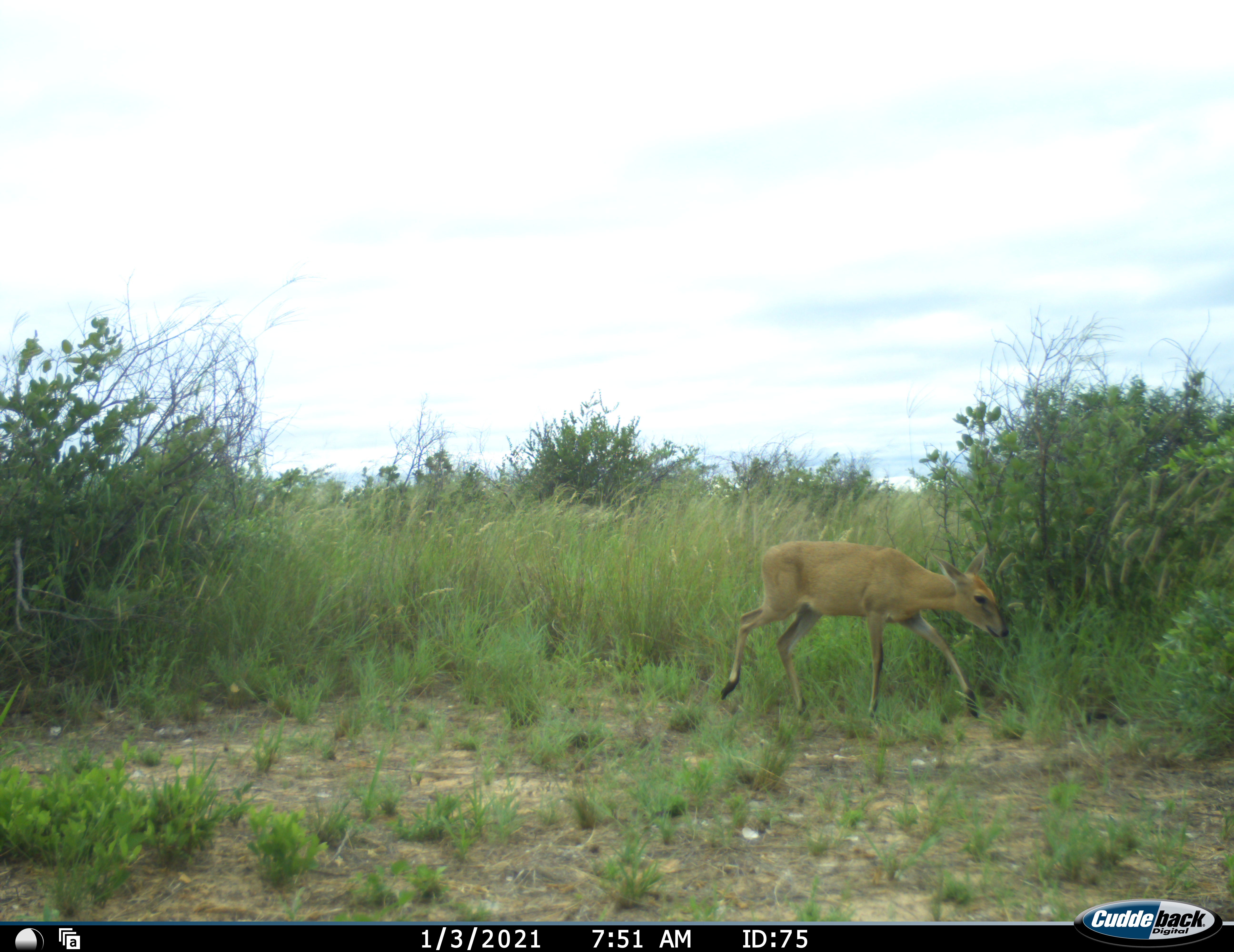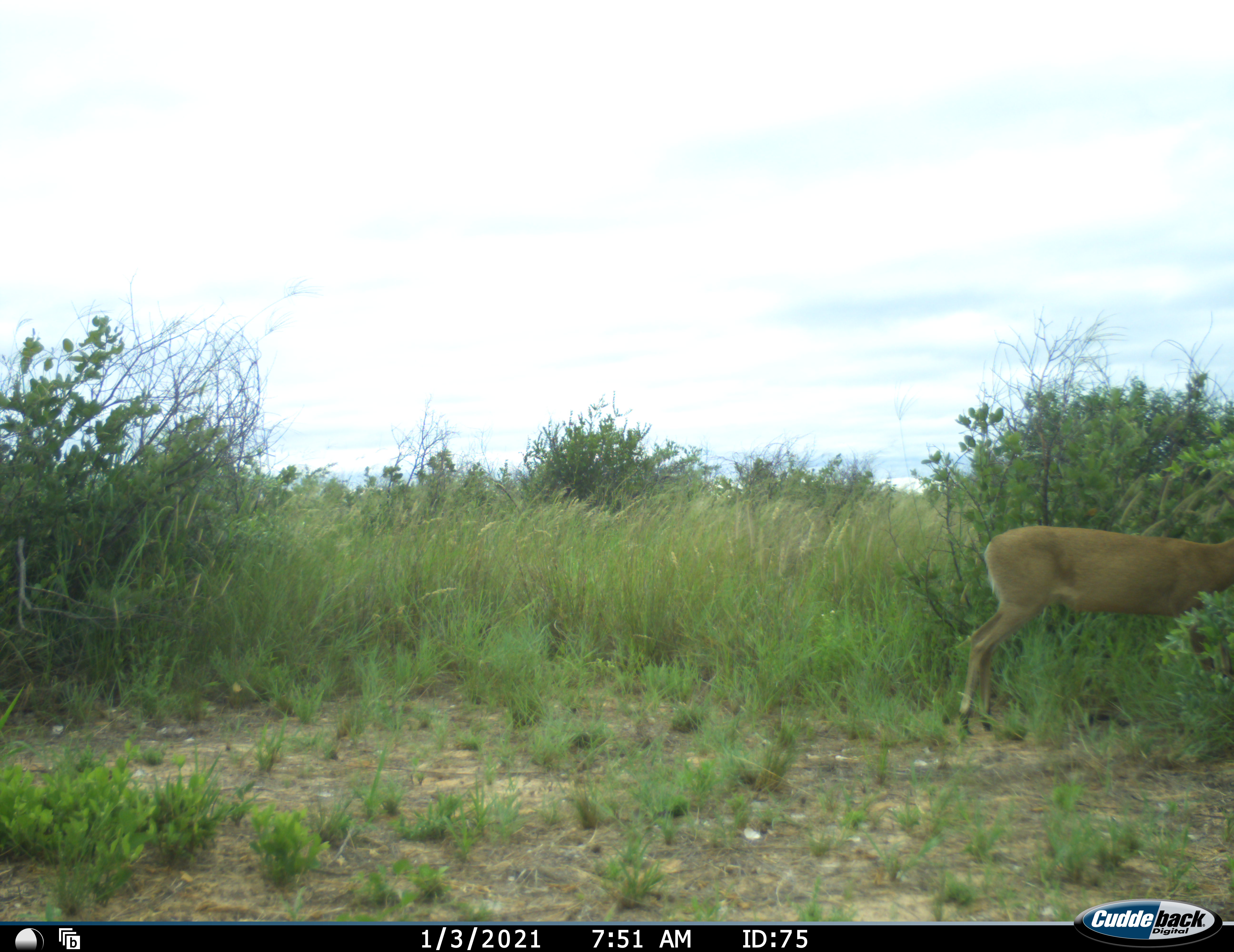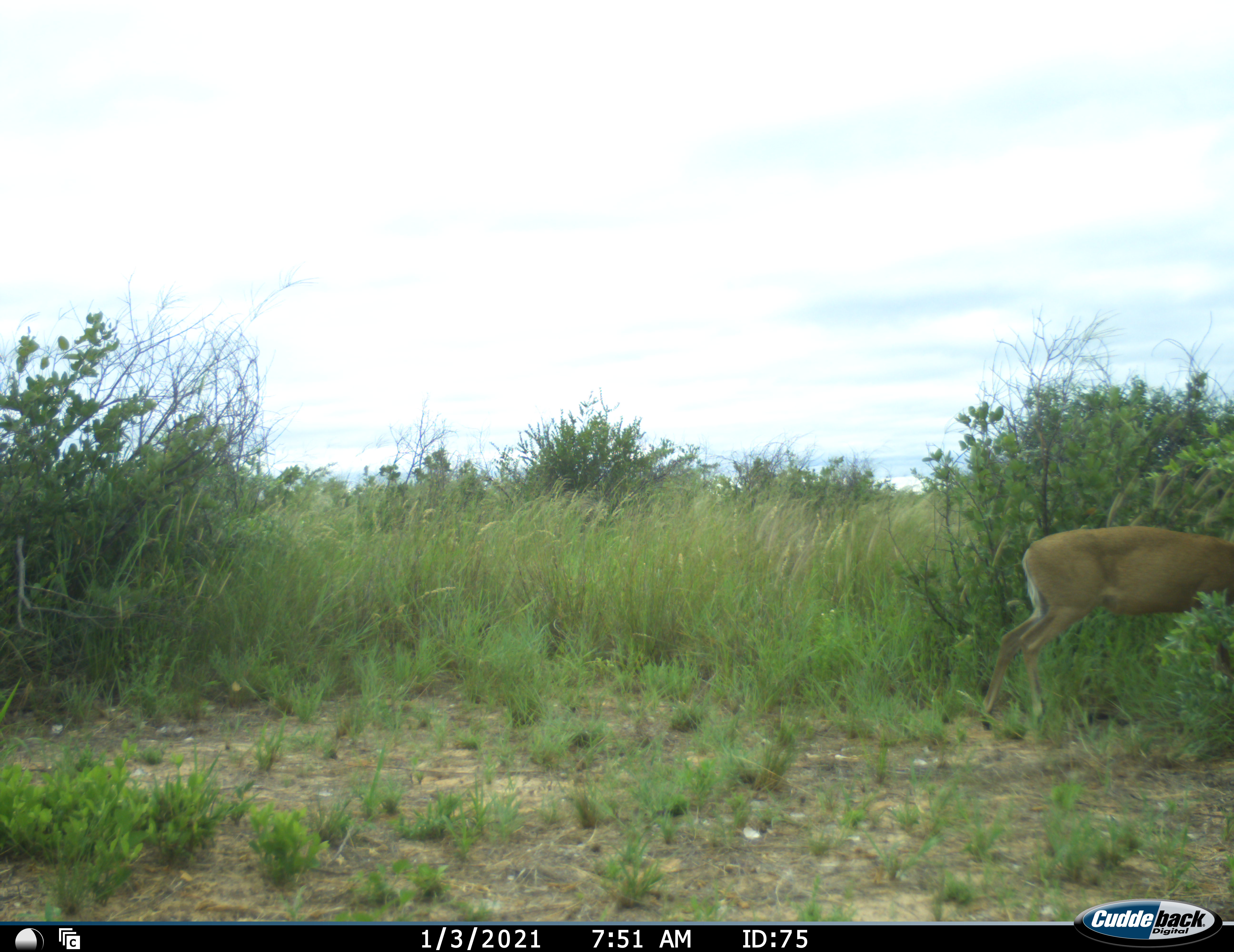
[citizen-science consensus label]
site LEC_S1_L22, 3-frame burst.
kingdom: Animalia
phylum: Chordata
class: Mammalia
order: Artiodactyla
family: Bovidae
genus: Sylvicapra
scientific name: Sylvicapra grimmia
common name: common duiker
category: duikercommongrey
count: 1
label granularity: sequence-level